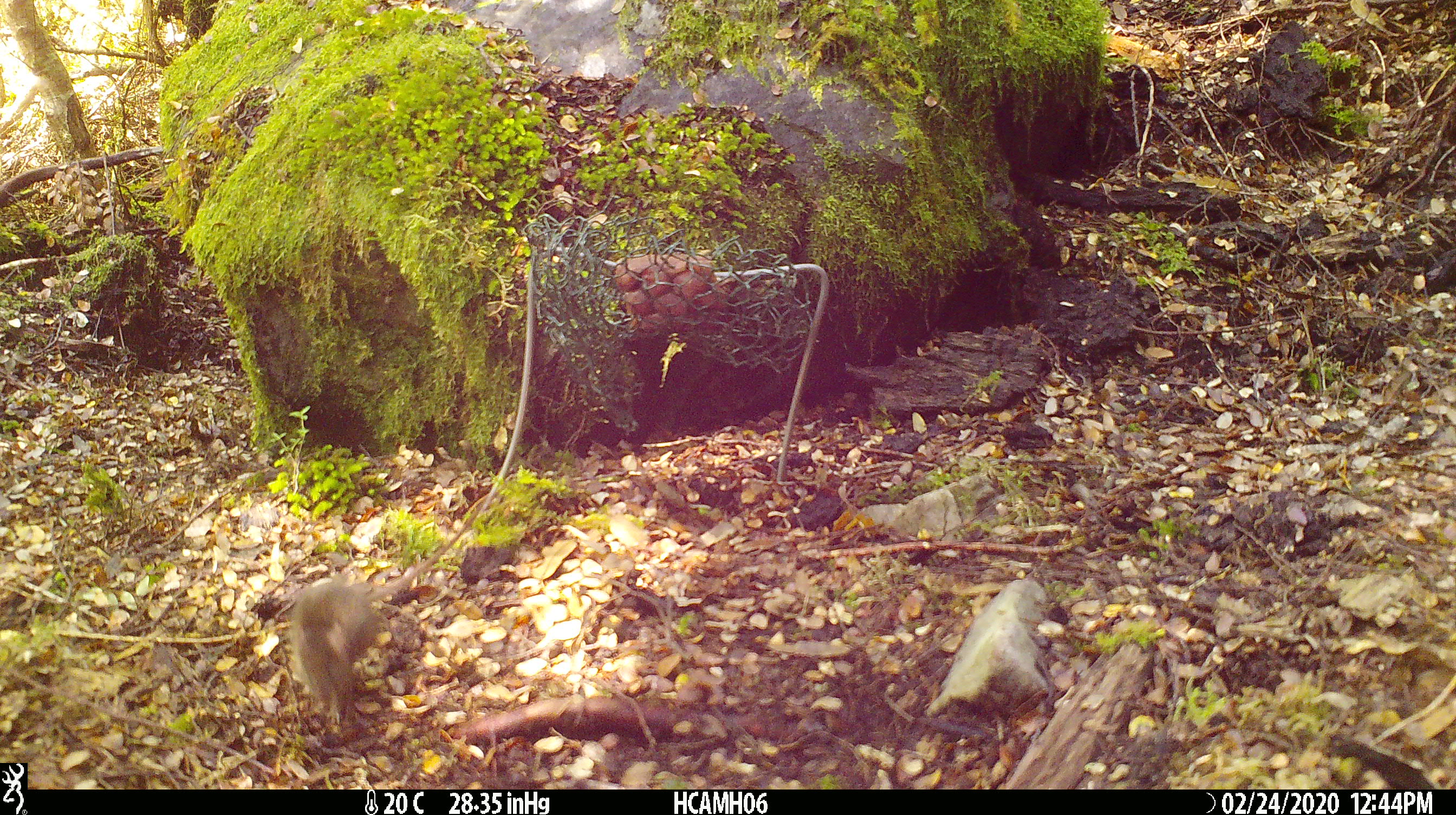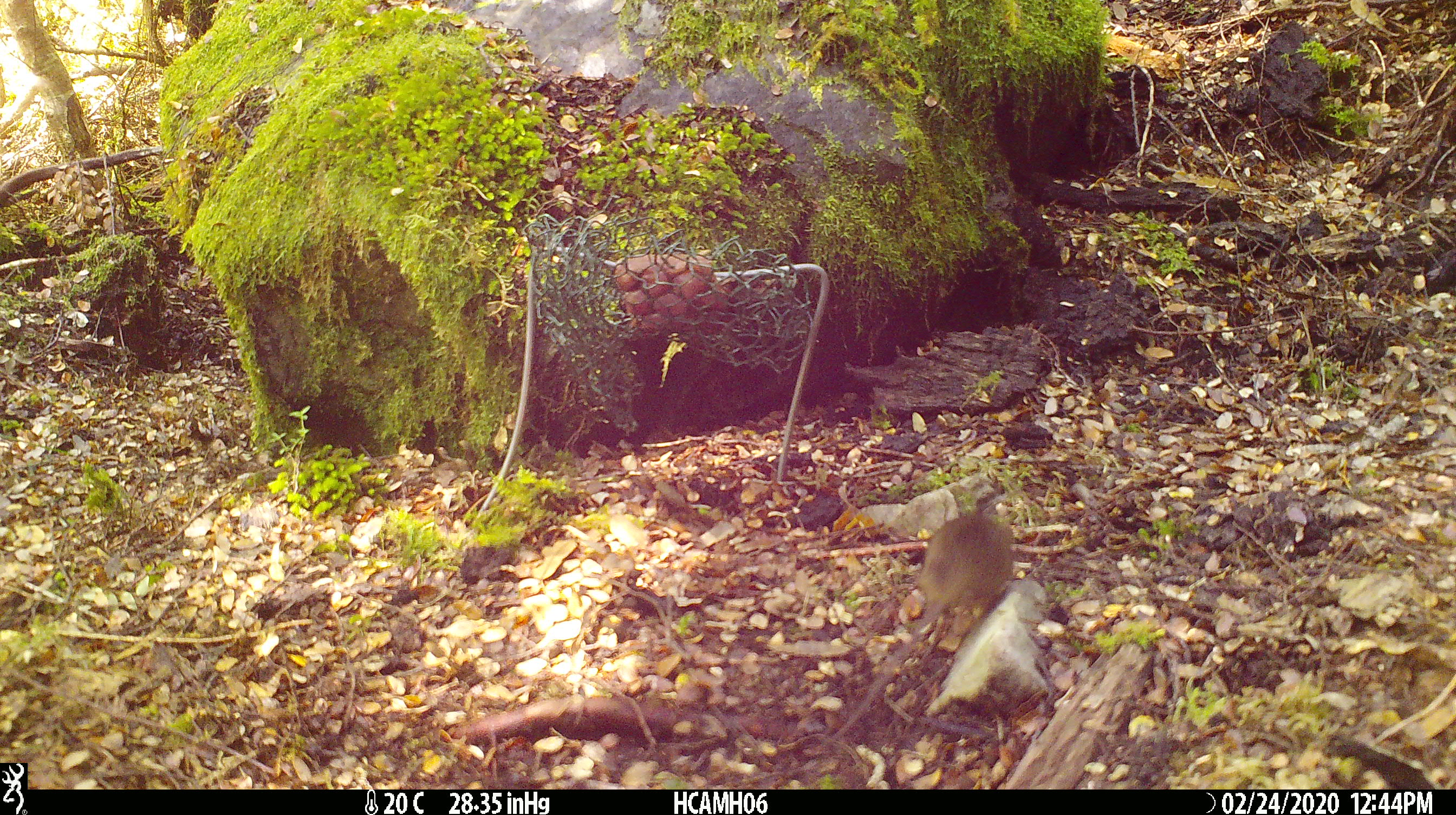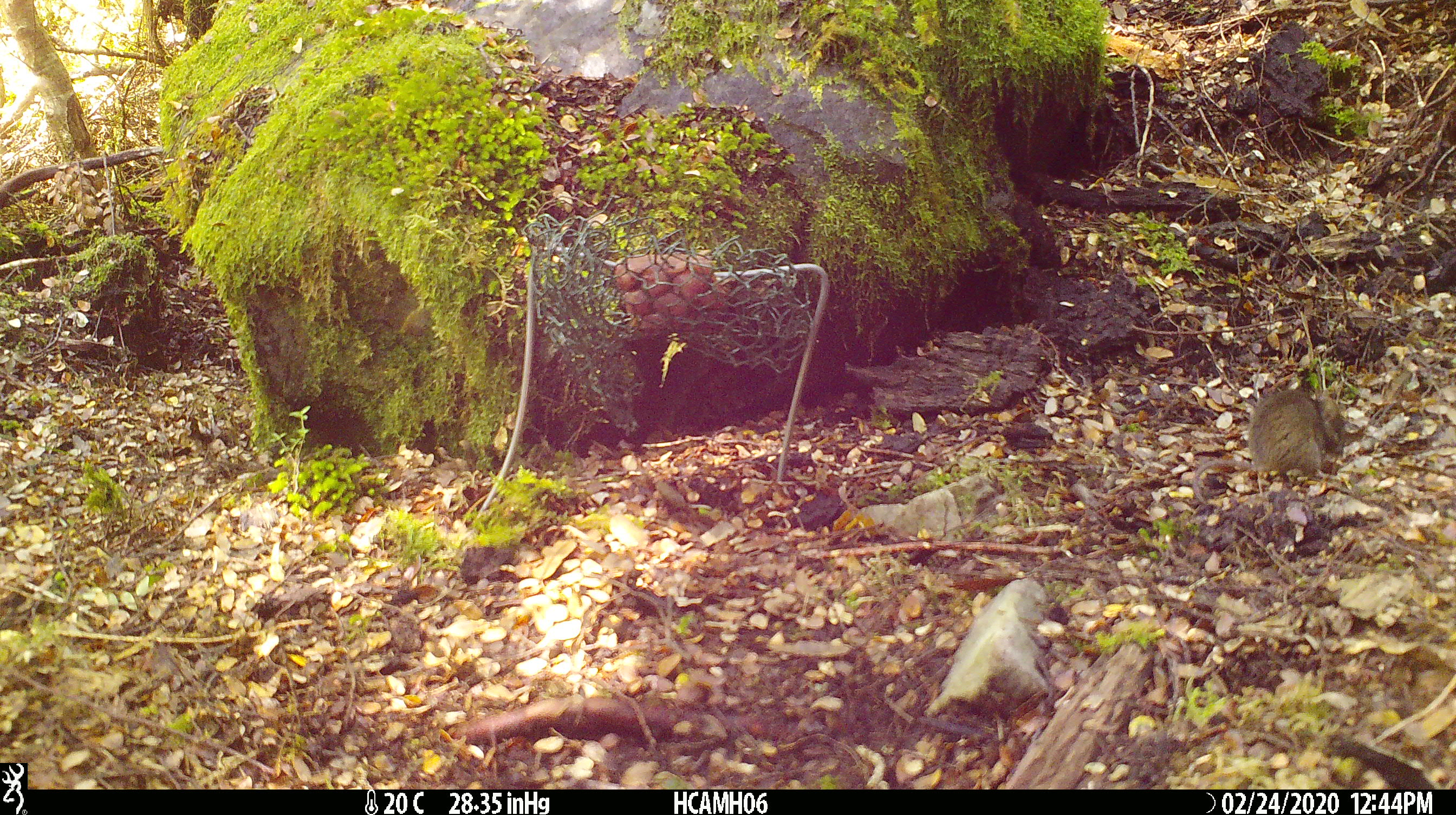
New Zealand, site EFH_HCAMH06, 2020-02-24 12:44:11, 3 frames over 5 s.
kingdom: Animalia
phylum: Chordata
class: Mammalia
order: Rodentia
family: Muridae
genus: Mus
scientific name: Mus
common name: mouse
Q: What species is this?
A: Mouse (Mus).